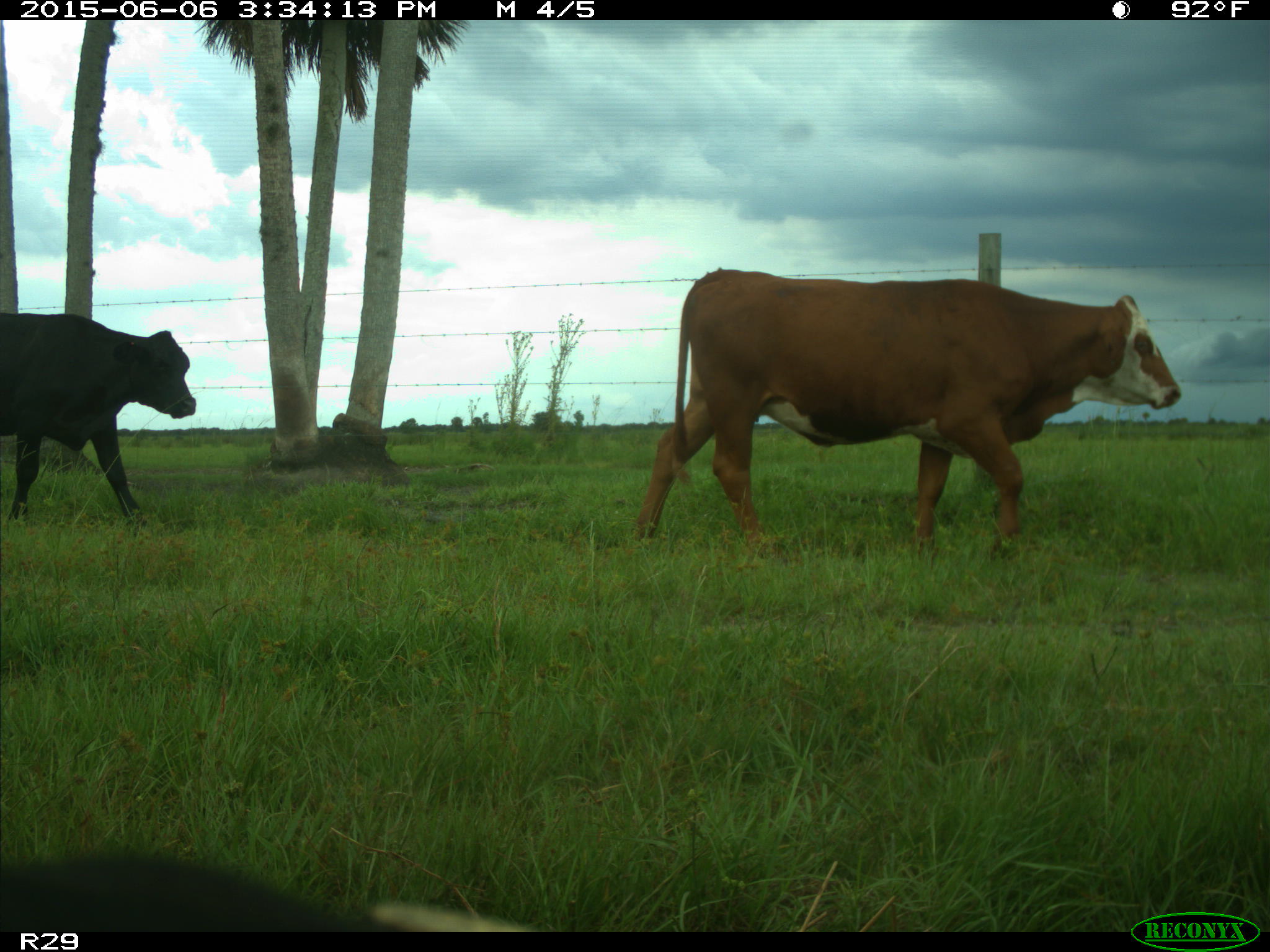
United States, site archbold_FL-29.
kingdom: Animalia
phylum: Chordata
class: Mammalia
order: Artiodactyla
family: Bovidae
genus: Bos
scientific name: Bos taurus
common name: domestic cow